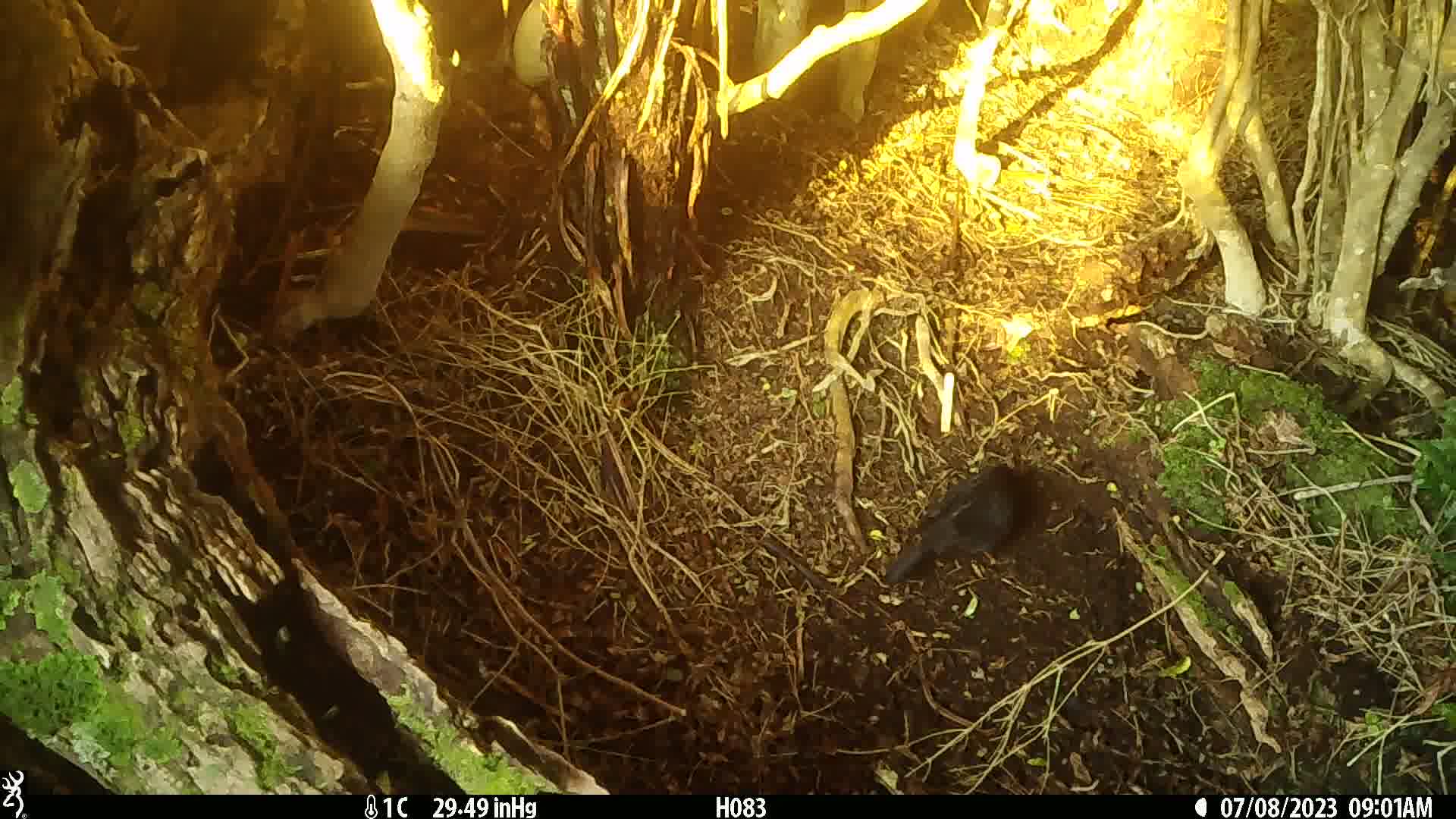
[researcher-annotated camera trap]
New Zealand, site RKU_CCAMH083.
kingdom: Animalia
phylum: Chordata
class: Aves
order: Passeriformes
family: Turdidae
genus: Turdus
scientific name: Turdus merula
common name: eurasian blackbird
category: blackbird